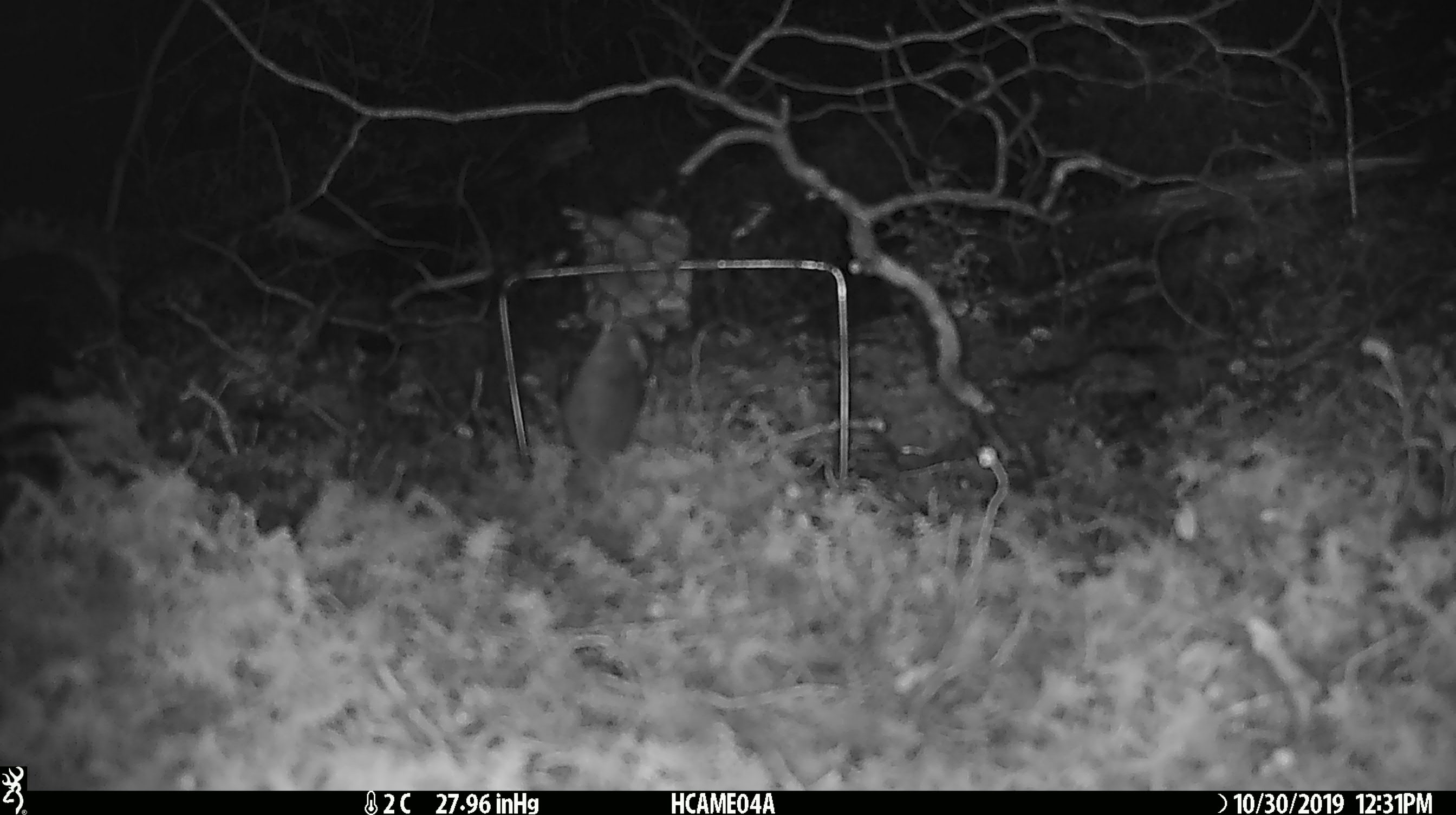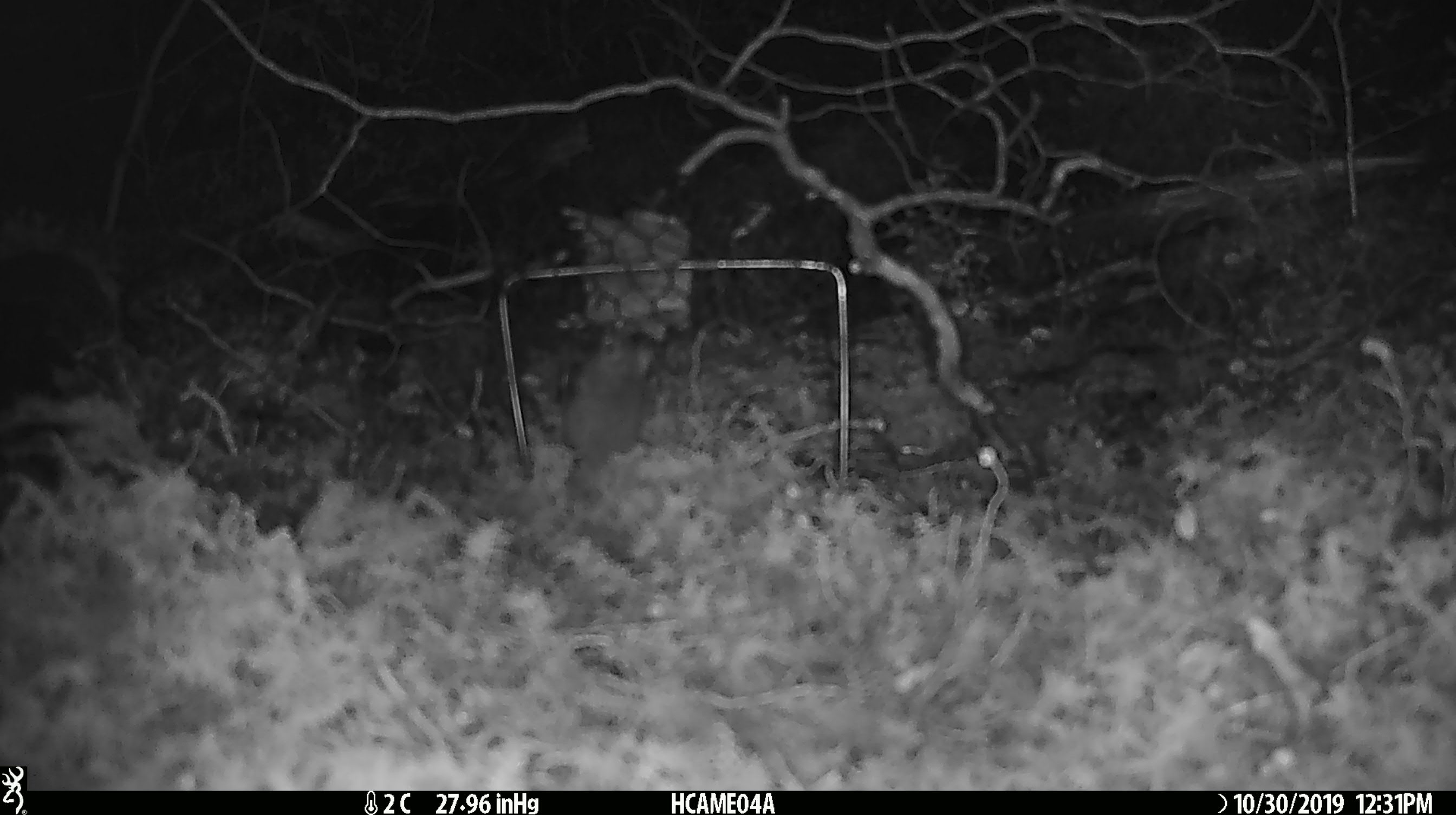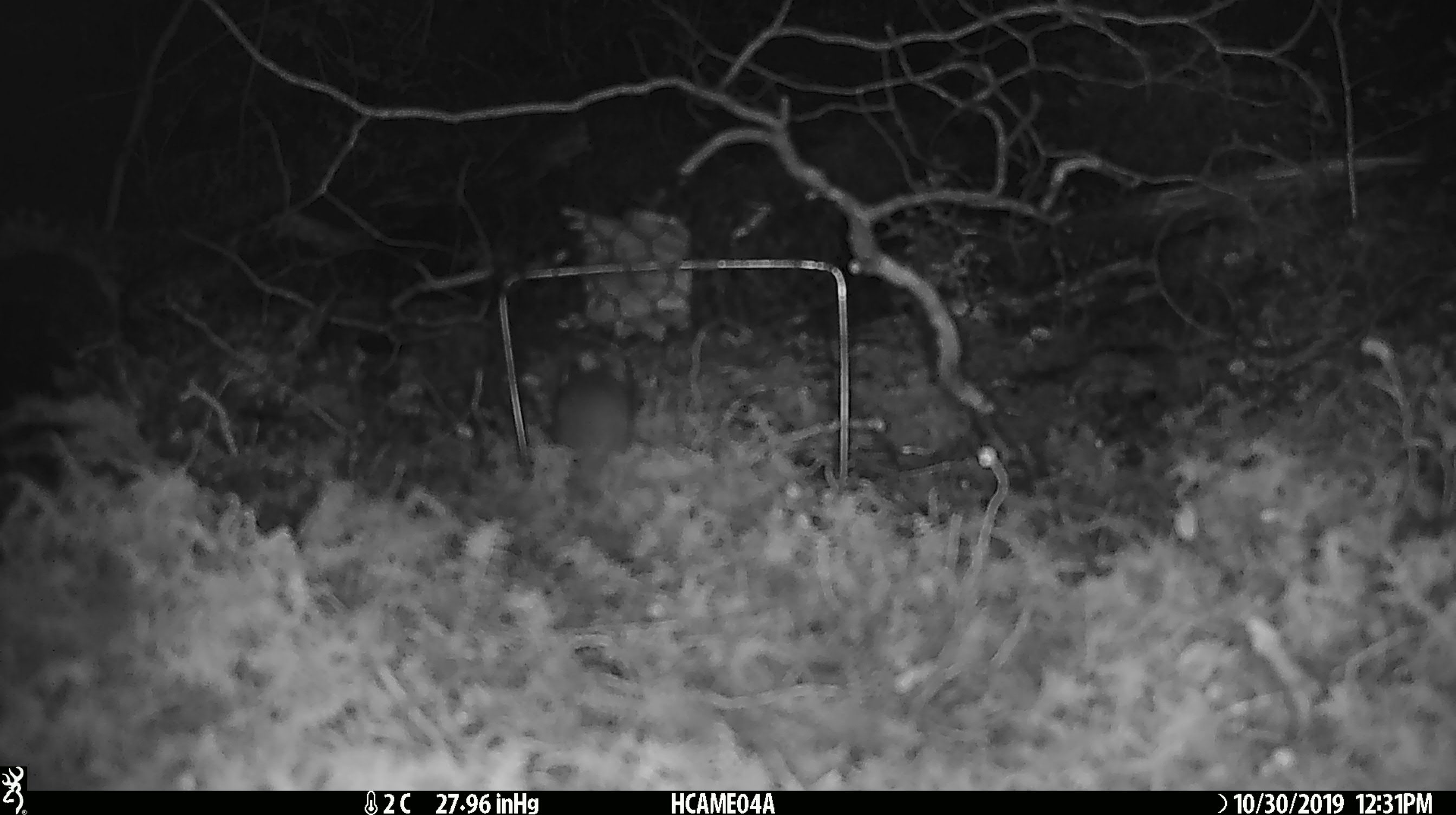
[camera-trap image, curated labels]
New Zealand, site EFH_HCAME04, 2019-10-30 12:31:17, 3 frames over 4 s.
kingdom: Animalia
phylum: Chordata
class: Mammalia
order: Rodentia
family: Muridae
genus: Mus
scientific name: Mus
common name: mouse